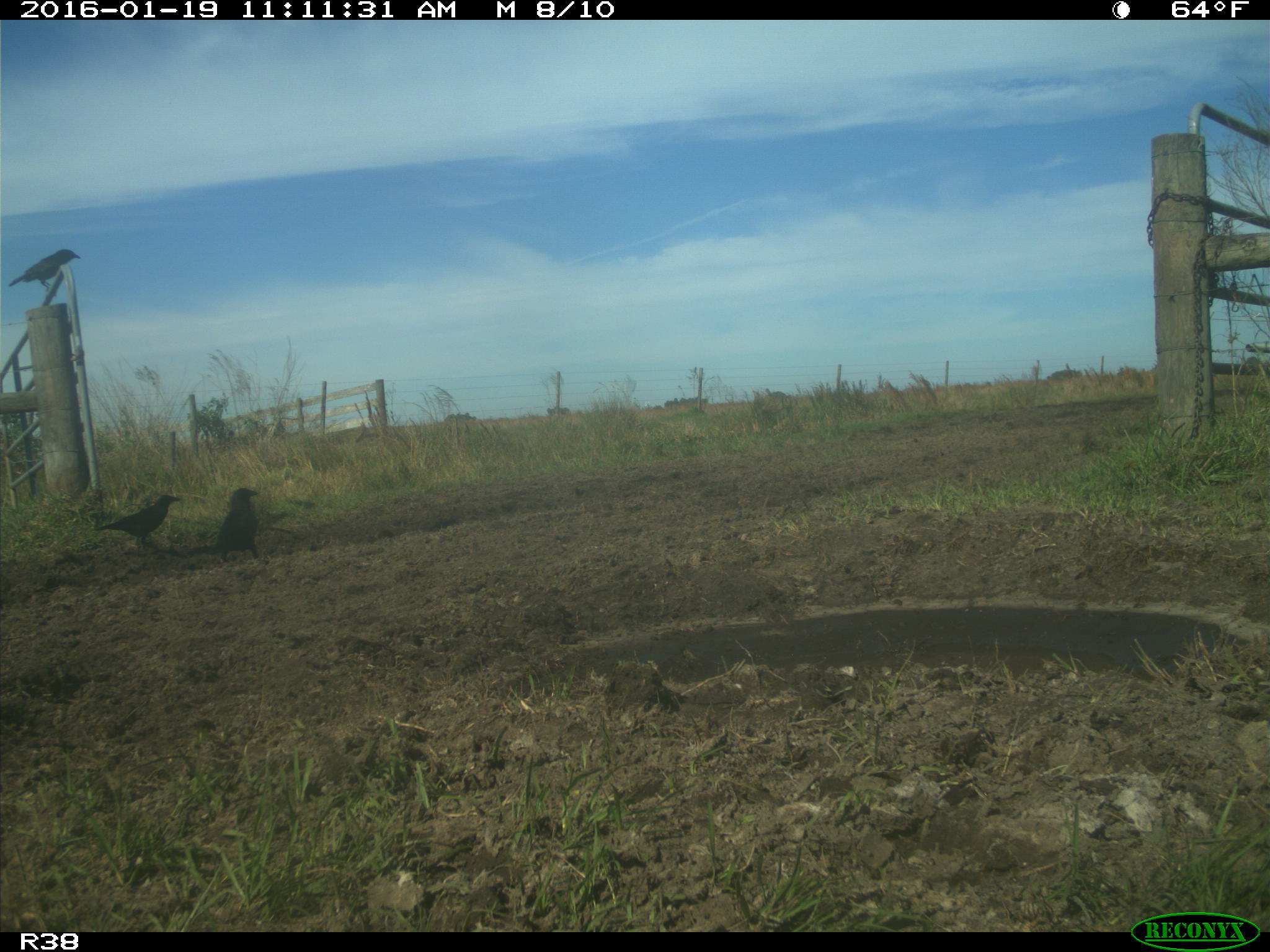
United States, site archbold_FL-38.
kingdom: Animalia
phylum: Chordata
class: Aves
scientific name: Aves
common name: birds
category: unidentified bird